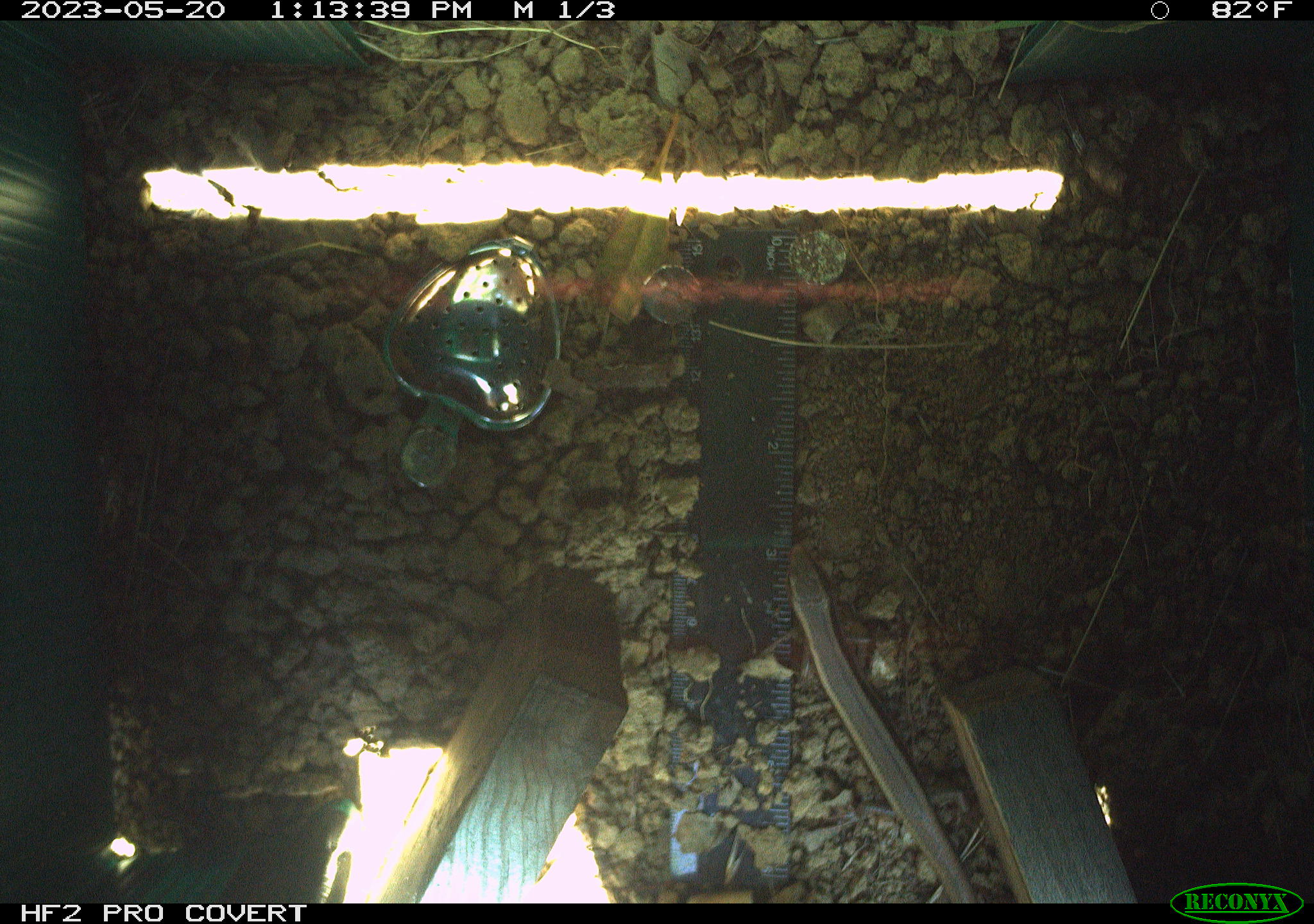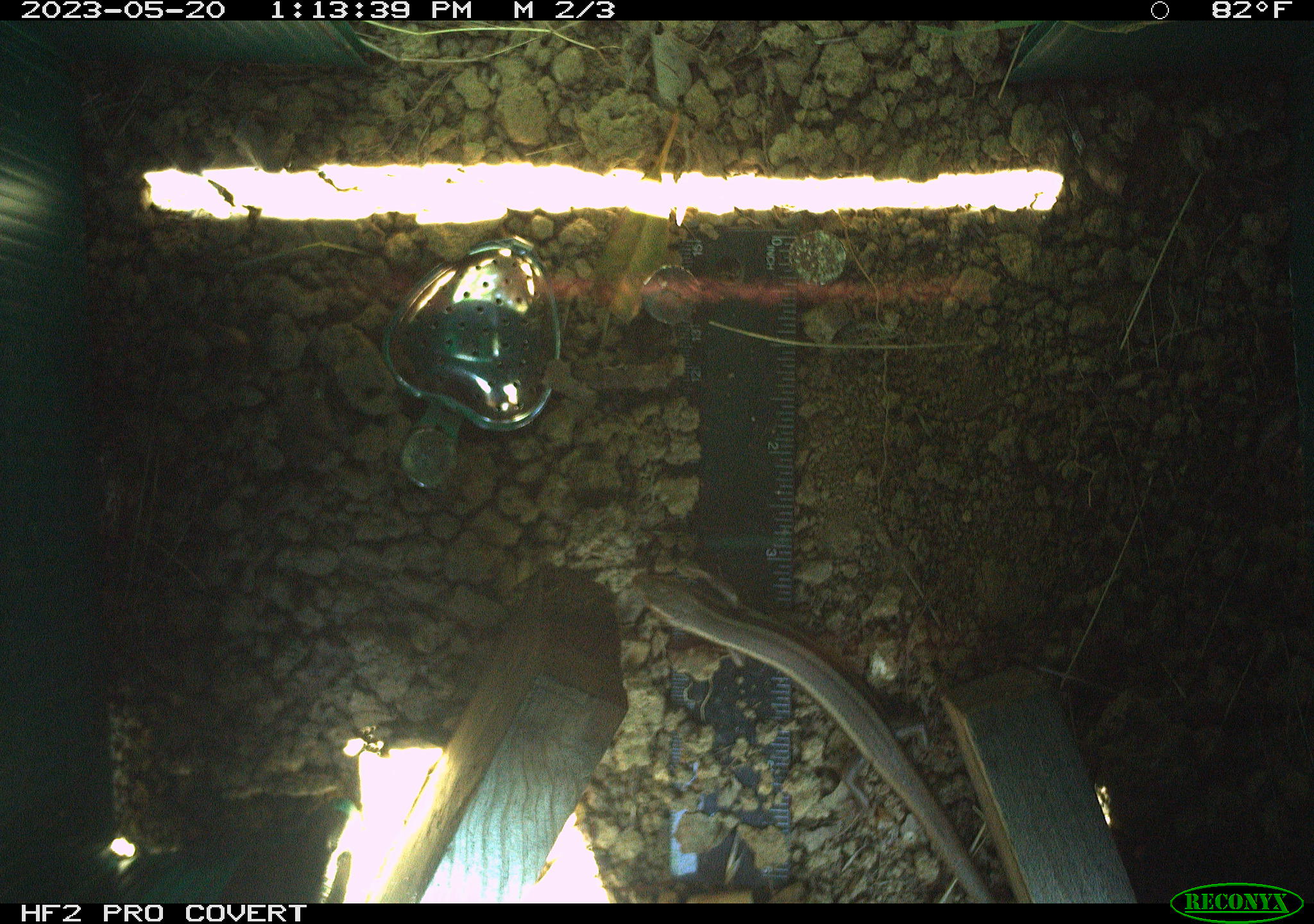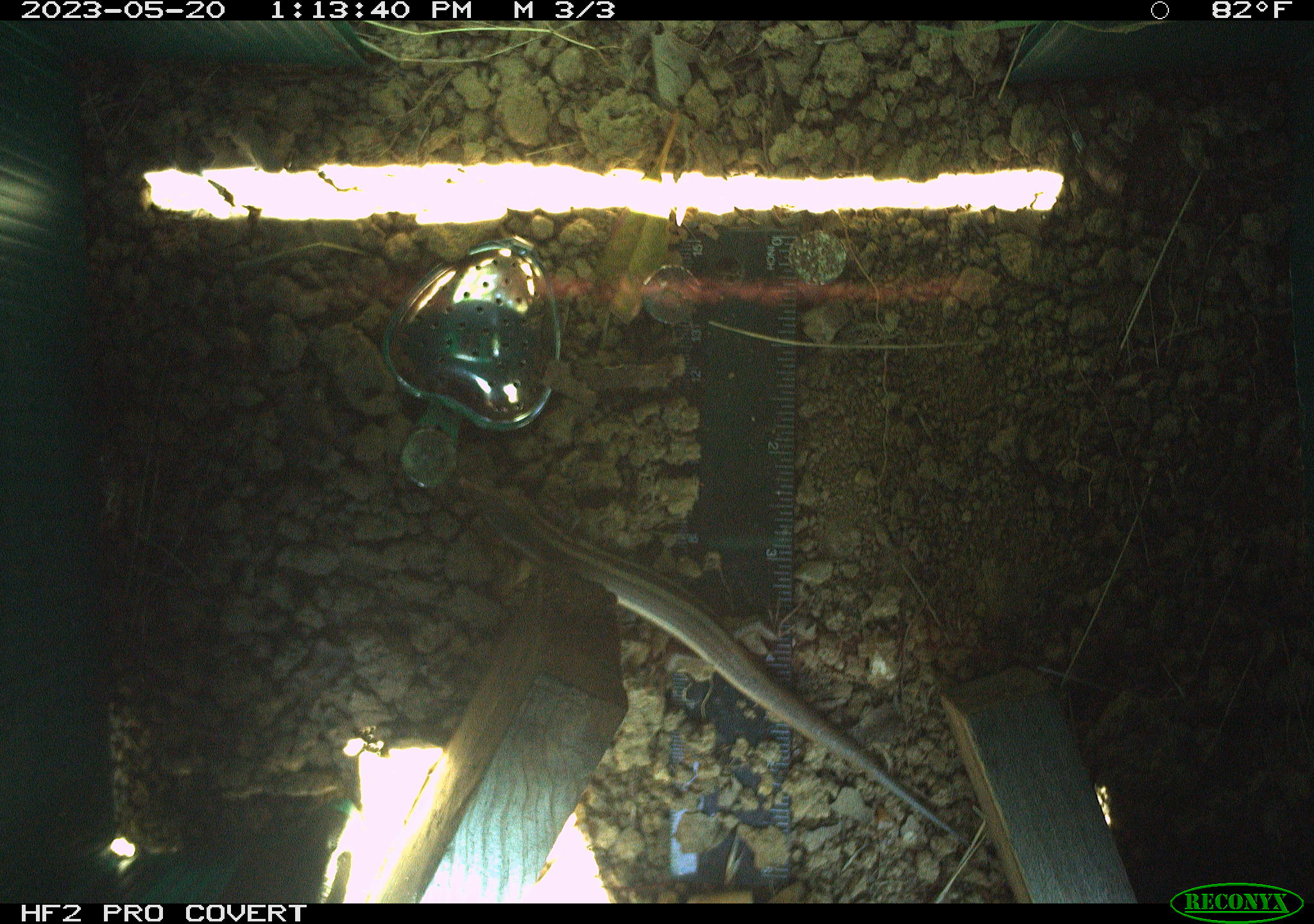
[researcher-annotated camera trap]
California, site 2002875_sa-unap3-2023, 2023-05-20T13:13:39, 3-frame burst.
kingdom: Animalia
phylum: Chordata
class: Reptilia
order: Squamata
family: Scincidae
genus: Plestiodon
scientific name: Plestiodon skiltonianus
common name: western skink